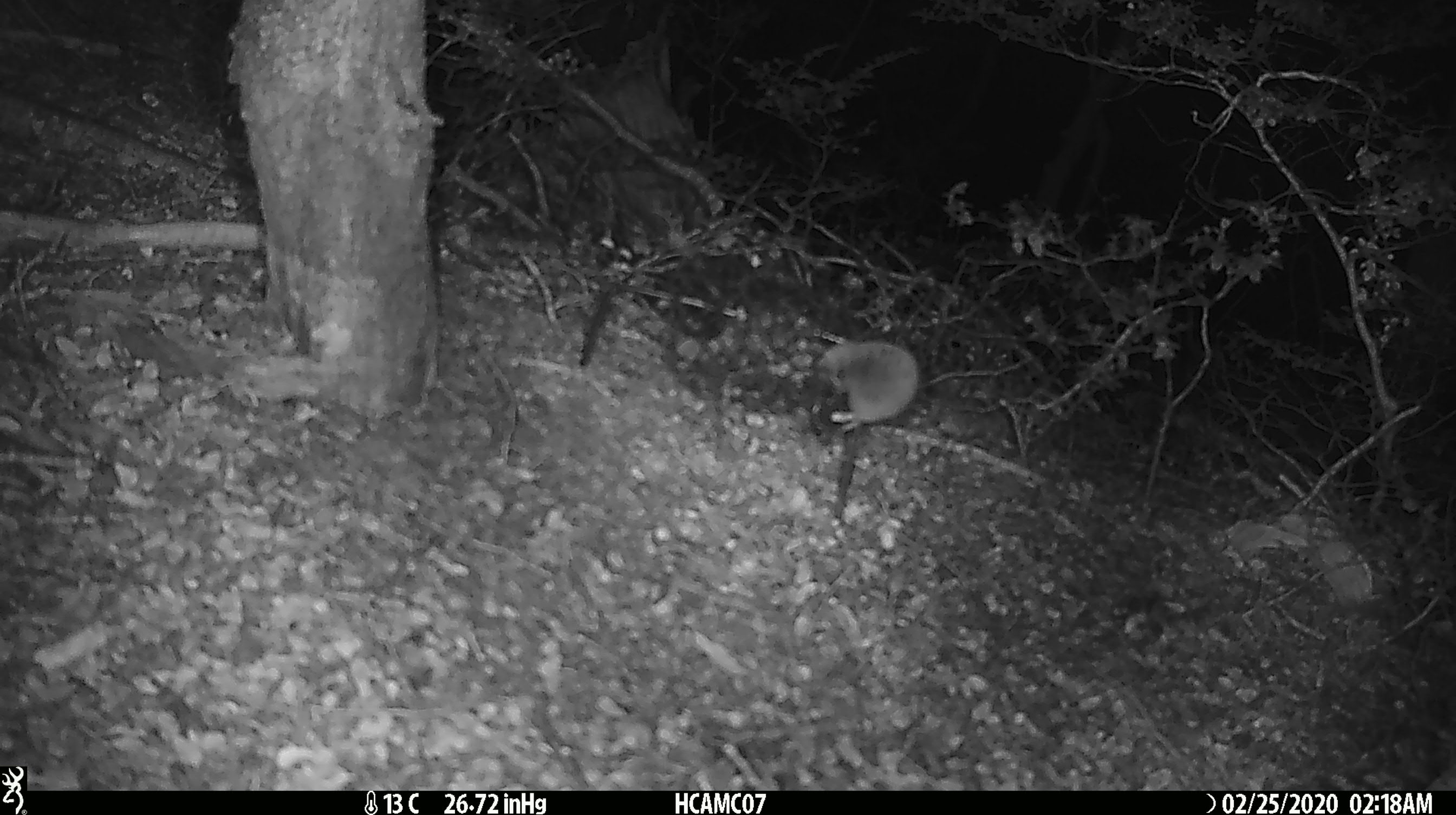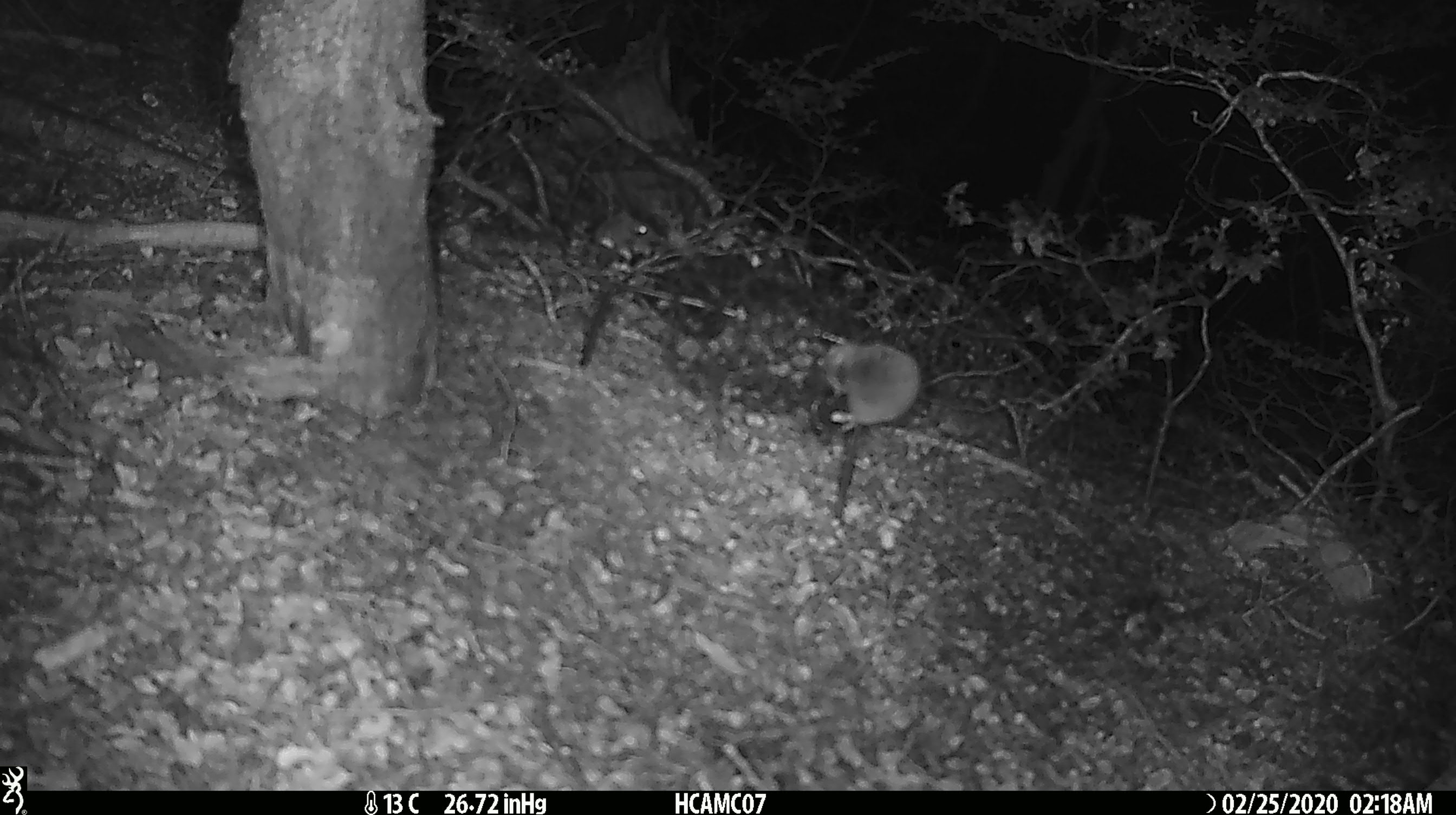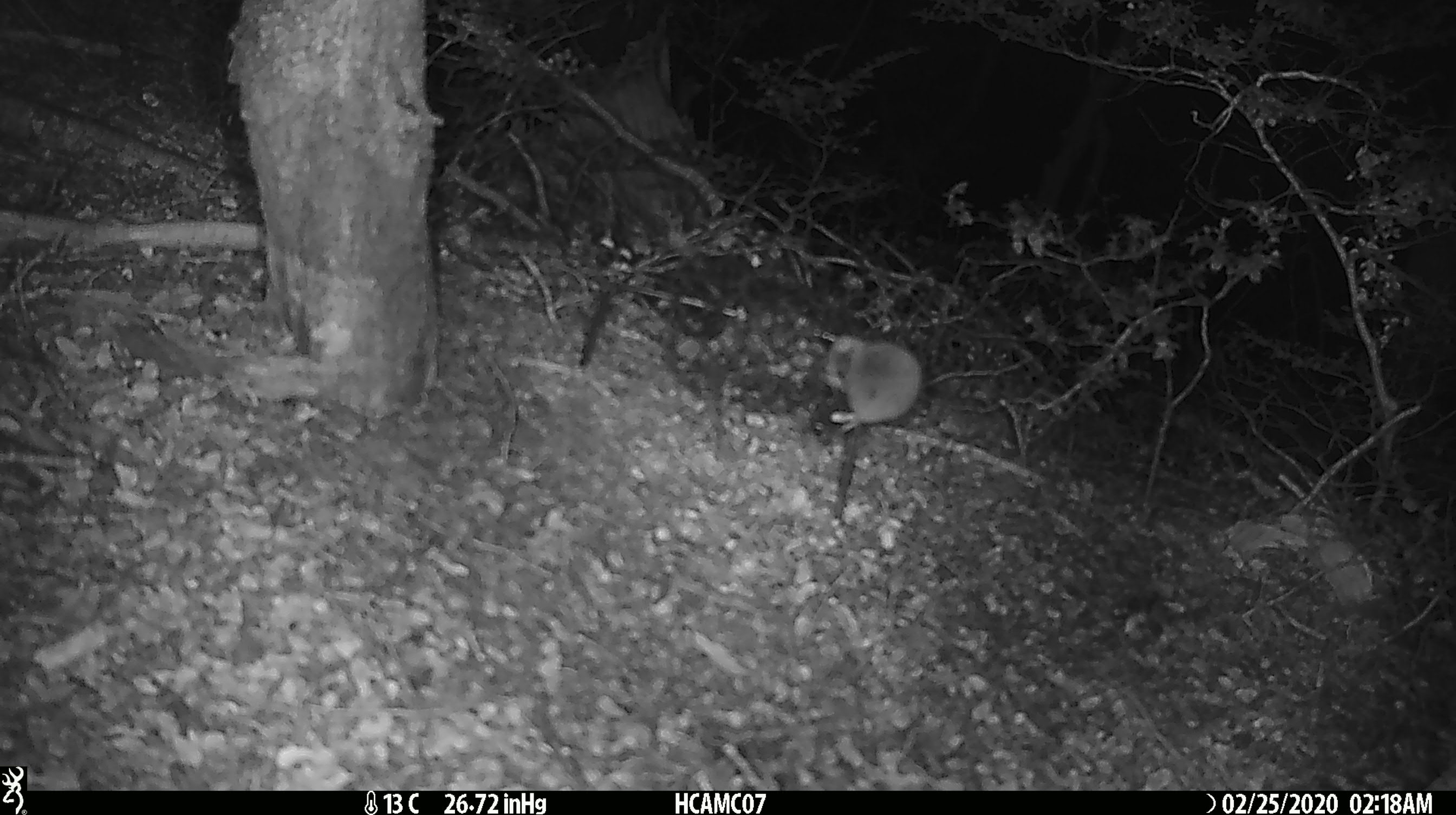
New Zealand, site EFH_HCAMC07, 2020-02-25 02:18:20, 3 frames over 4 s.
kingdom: Animalia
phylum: Chordata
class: Mammalia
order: Rodentia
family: Muridae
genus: Mus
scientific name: Mus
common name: mouse